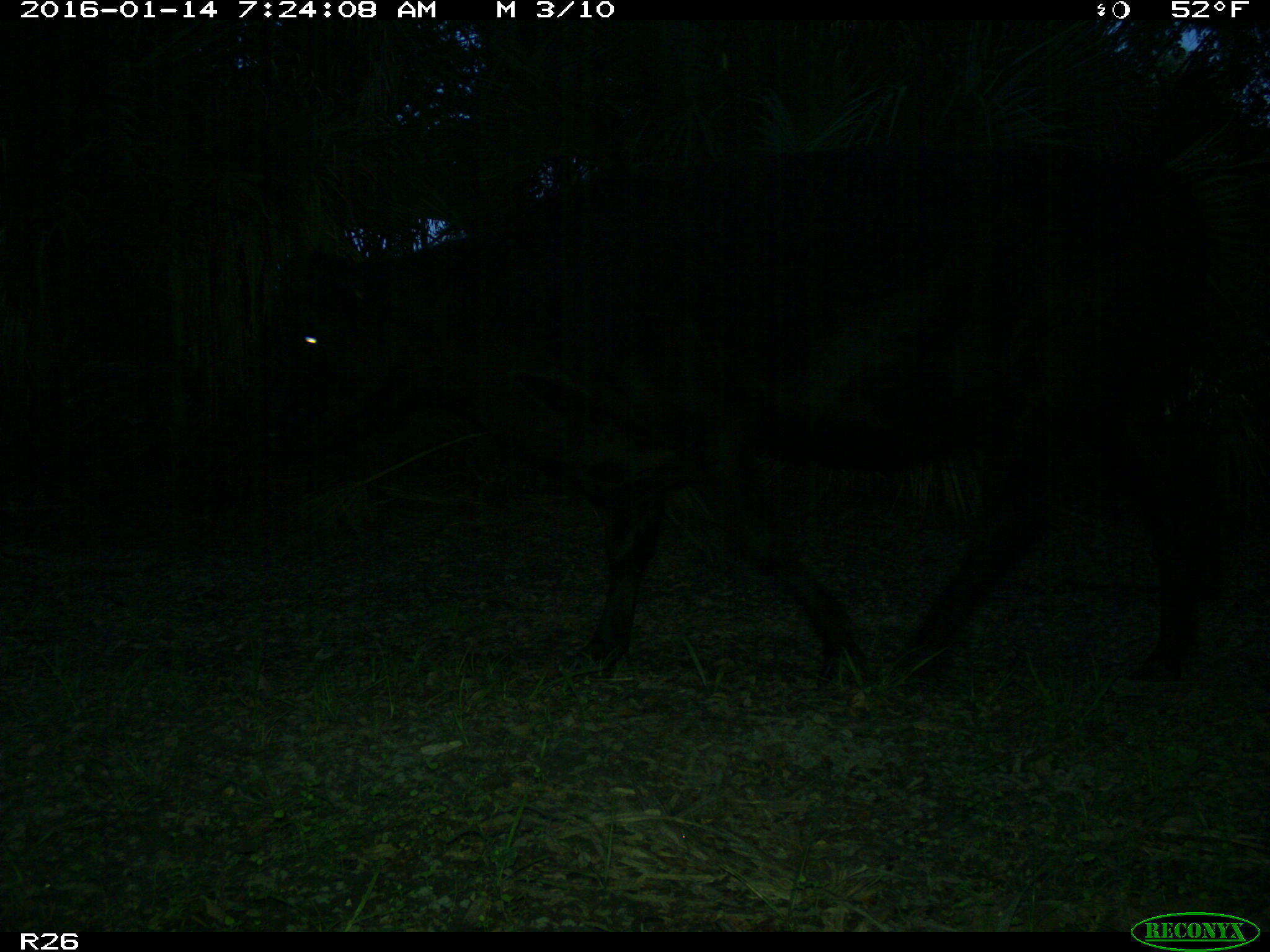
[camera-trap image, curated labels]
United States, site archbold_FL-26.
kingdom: Animalia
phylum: Chordata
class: Mammalia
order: Artiodactyla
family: Bovidae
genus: Bos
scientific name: Bos taurus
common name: domestic cow